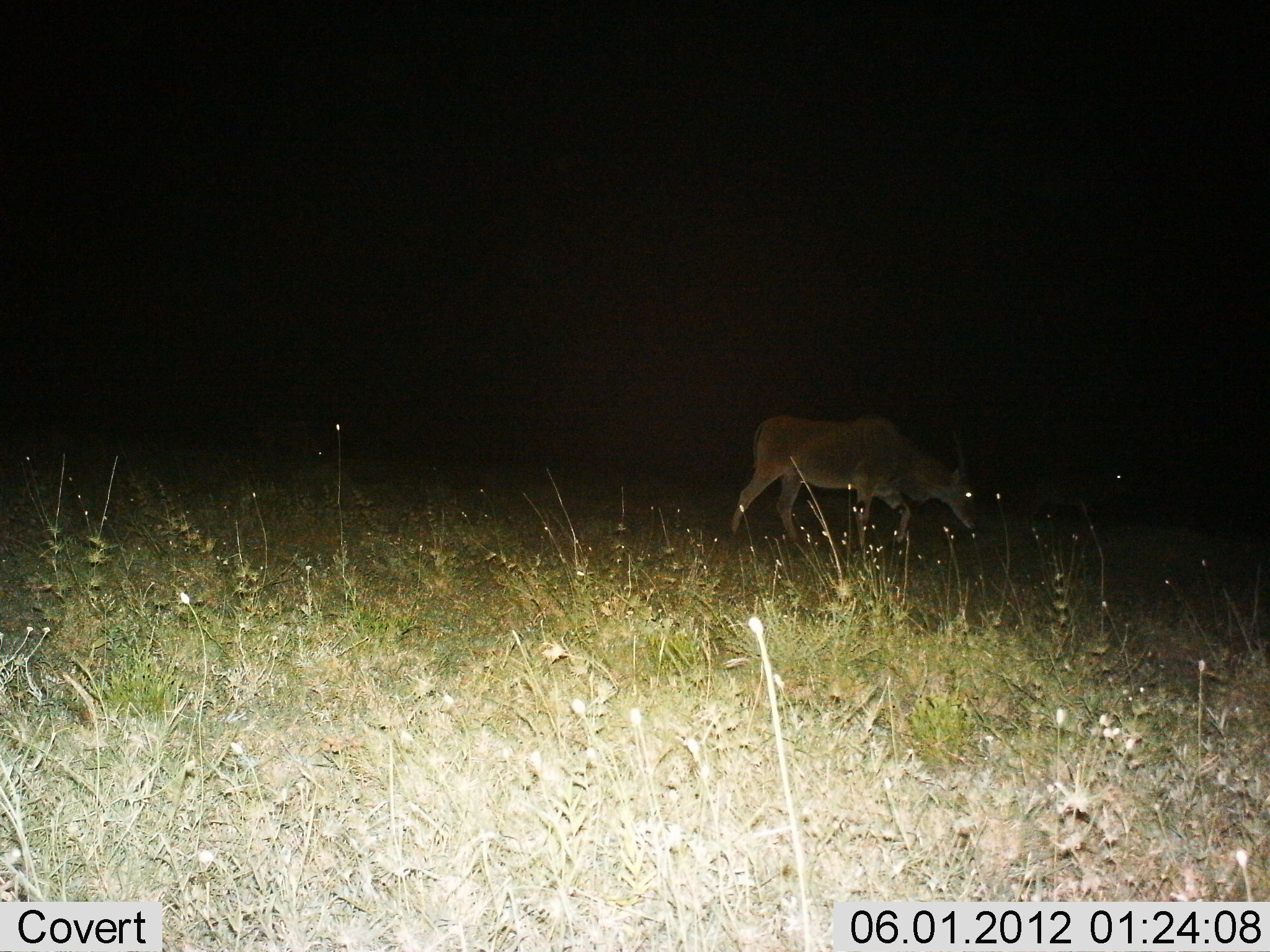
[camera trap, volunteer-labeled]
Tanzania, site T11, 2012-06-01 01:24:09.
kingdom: Animalia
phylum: Chordata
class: Mammalia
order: Artiodactyla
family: Bovidae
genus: Tragelaphus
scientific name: Tragelaphus oryx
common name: eland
Eland (Tragelaphus oryx), count 1. Behavior (volunteer vote fractions): standing 10%, resting 0%, moving 90%, interacting 0%. Young present (vote fraction): 0%. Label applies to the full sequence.